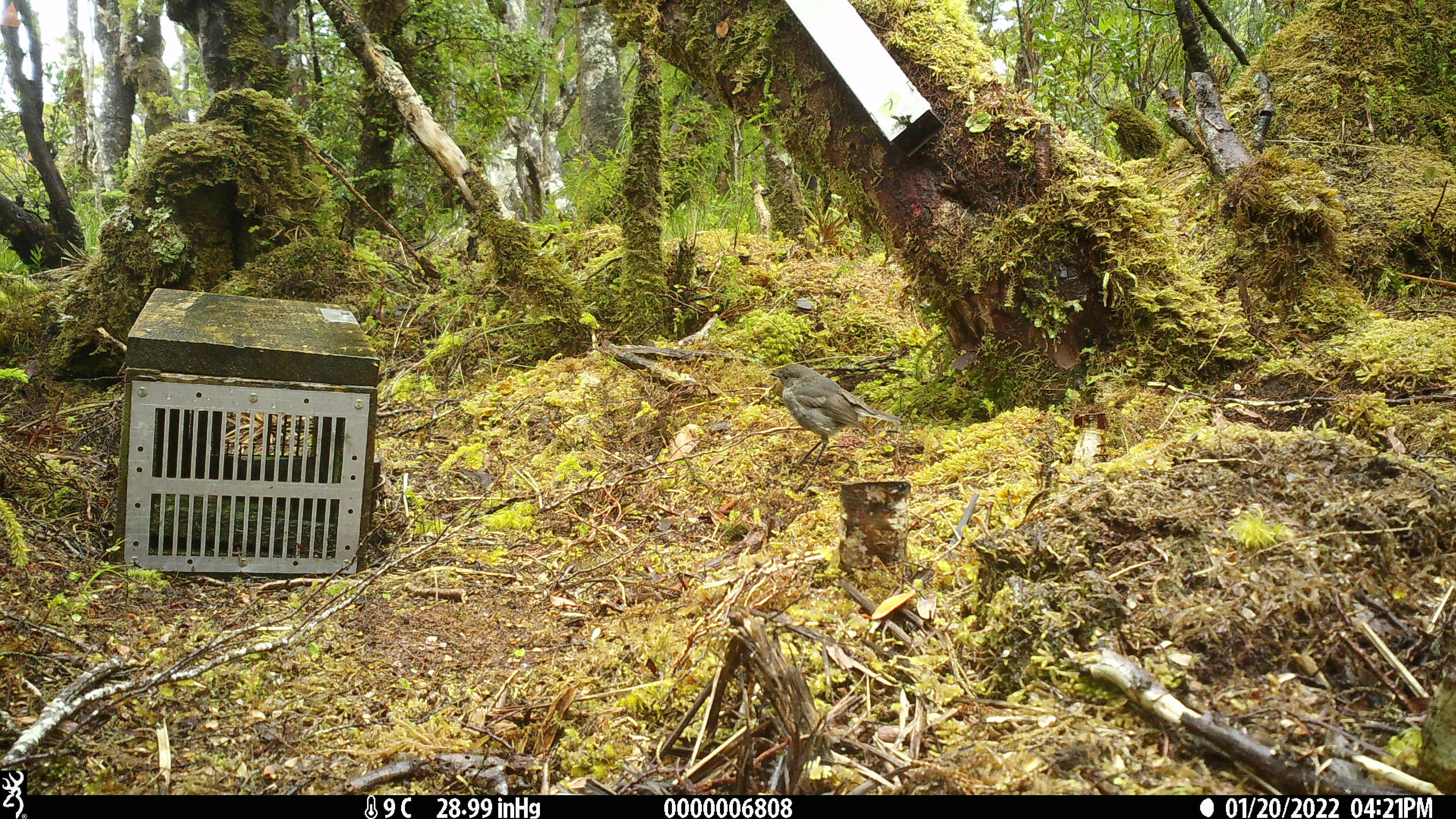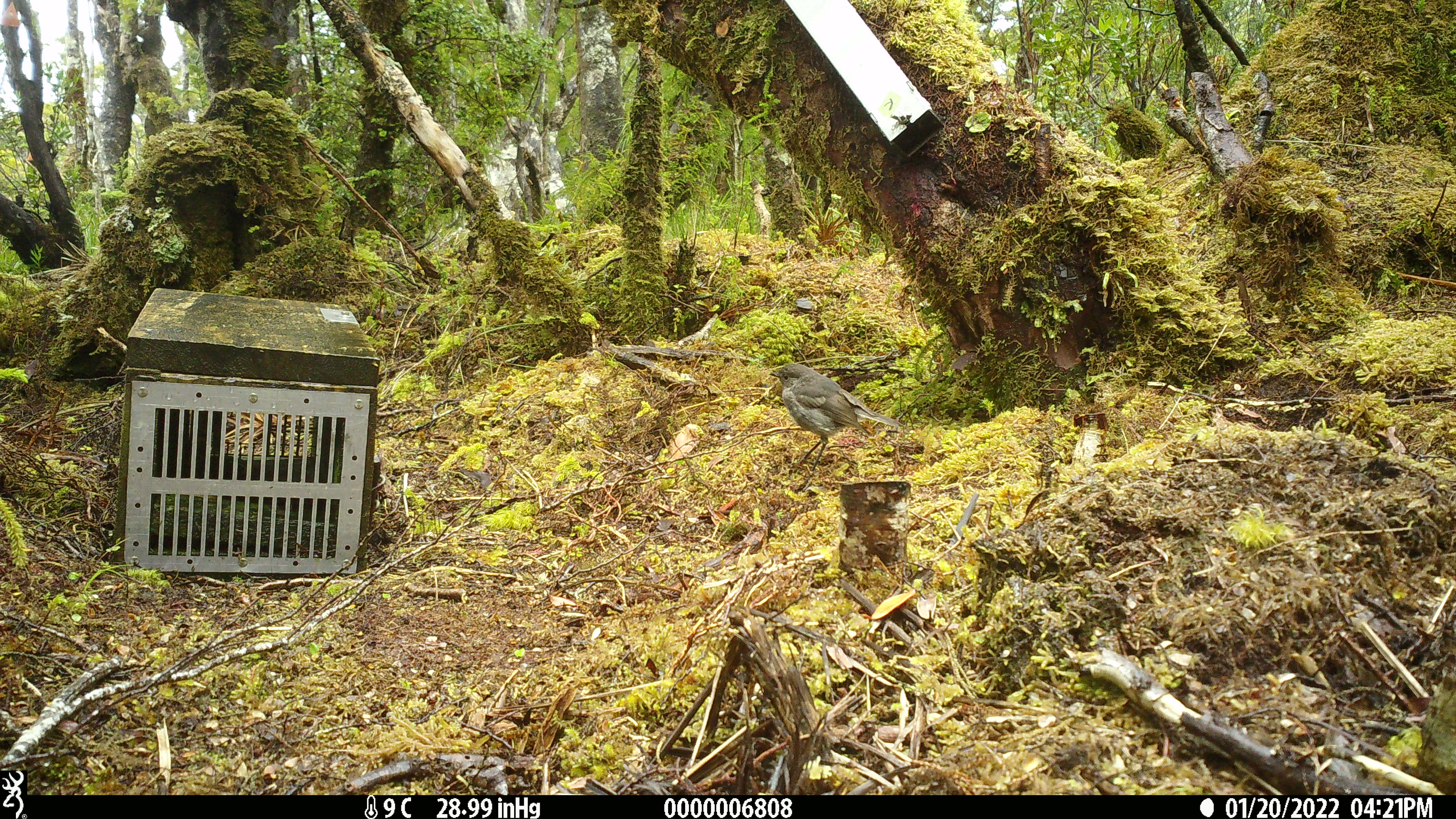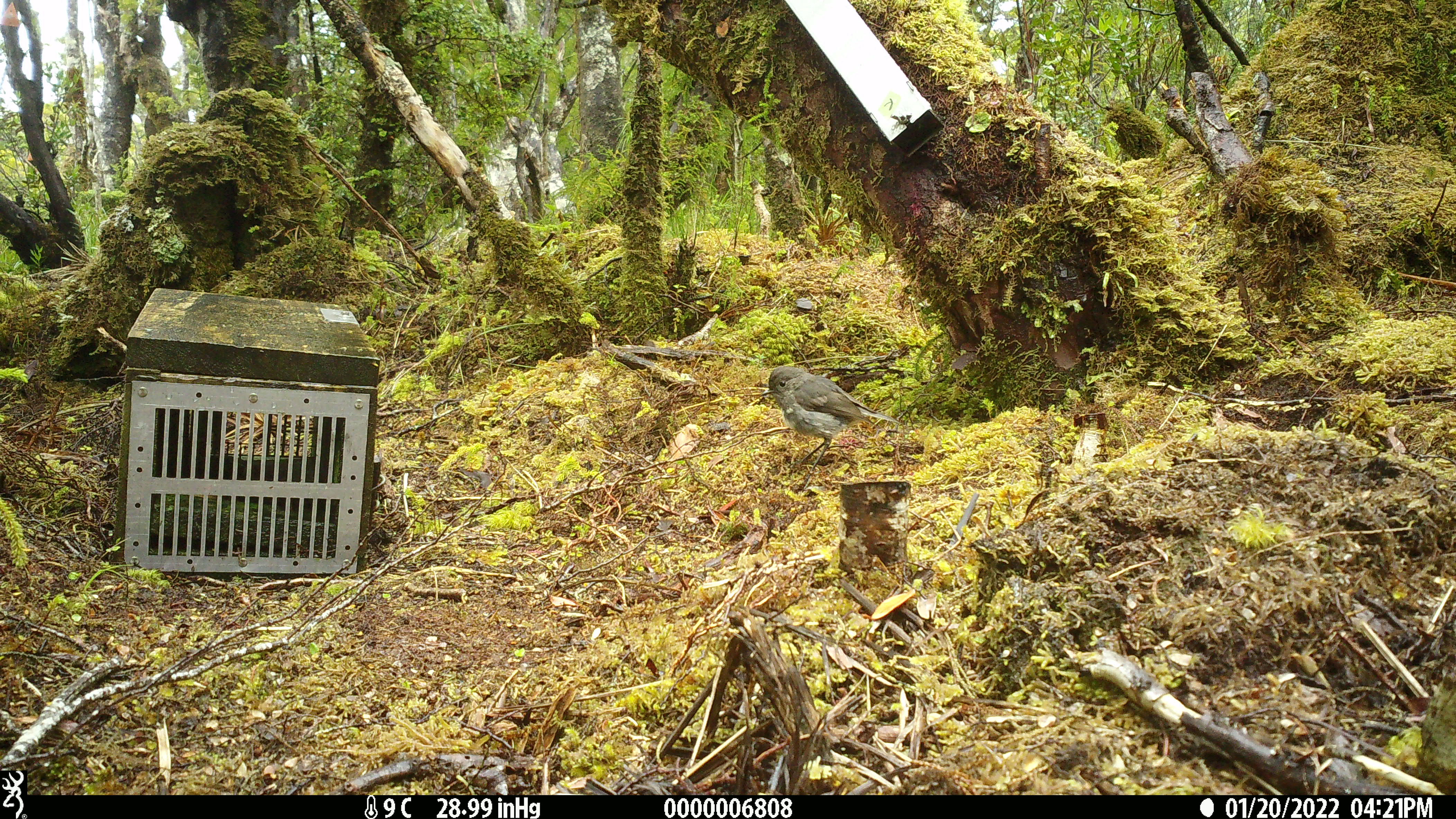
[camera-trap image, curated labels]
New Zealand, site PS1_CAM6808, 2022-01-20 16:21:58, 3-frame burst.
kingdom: Animalia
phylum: Chordata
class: Aves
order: Passeriformes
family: Petroicidae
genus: Petroica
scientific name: Petroica australis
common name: new zealand robin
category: robin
Robin (new zealand robin) (Petroica australis).